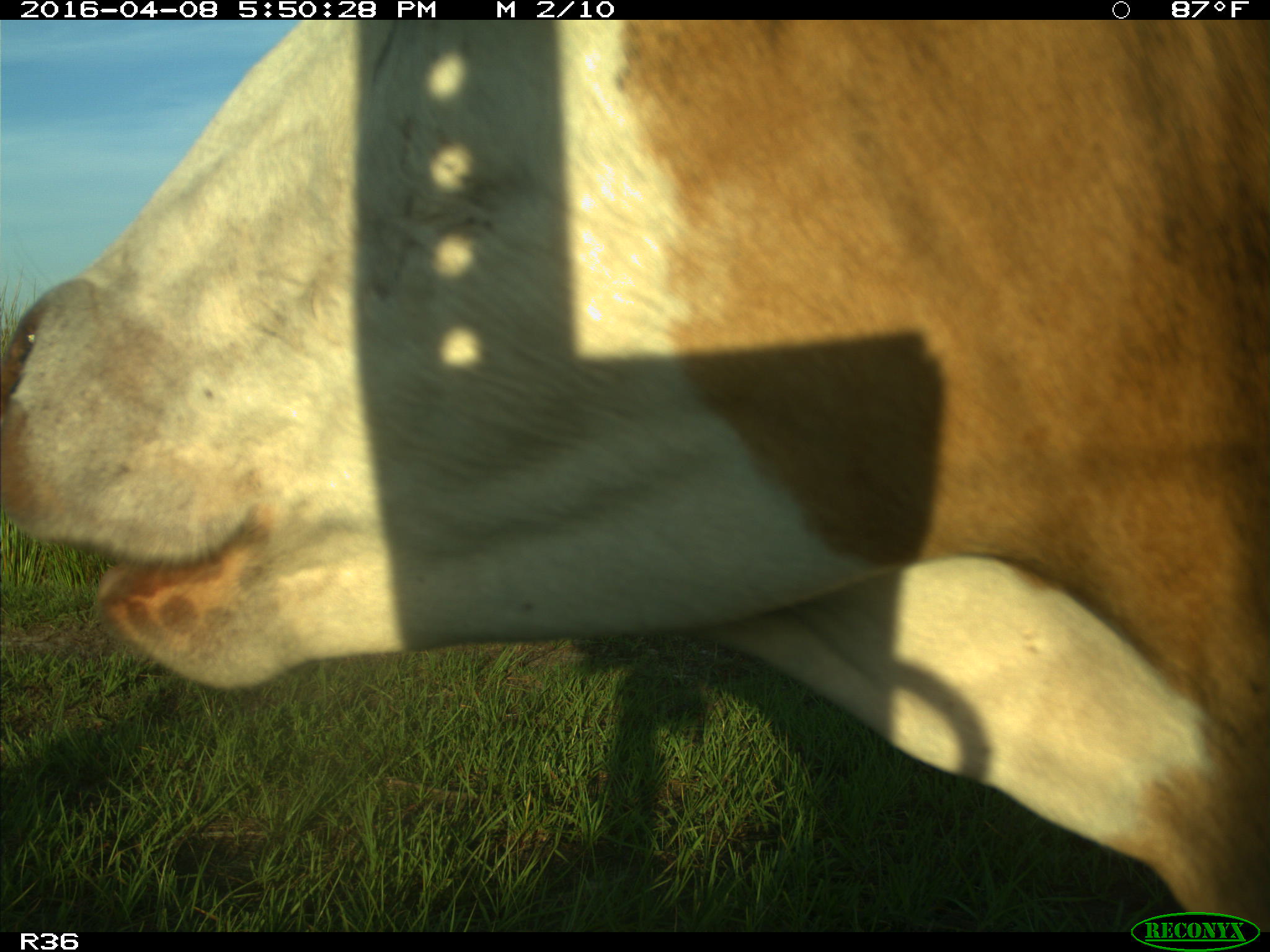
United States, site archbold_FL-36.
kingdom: Animalia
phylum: Chordata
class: Mammalia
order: Artiodactyla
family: Bovidae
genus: Bos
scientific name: Bos taurus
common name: domestic cow